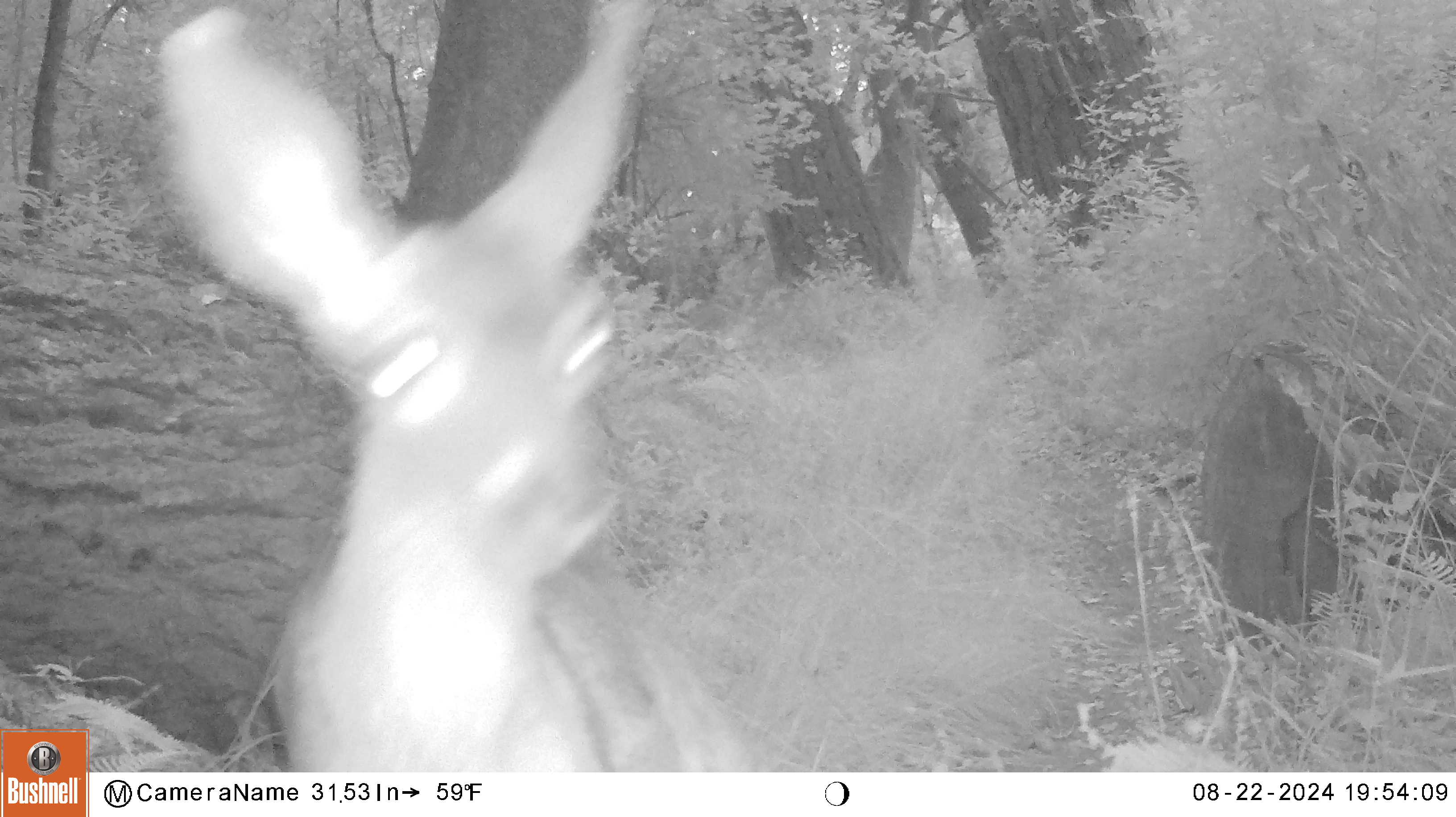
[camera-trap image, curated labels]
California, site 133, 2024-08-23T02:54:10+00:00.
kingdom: Animalia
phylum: Chordata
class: Mammalia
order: Artiodactyla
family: Cervidae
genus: Odocoileus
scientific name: Odocoileus hemionus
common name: mule deer